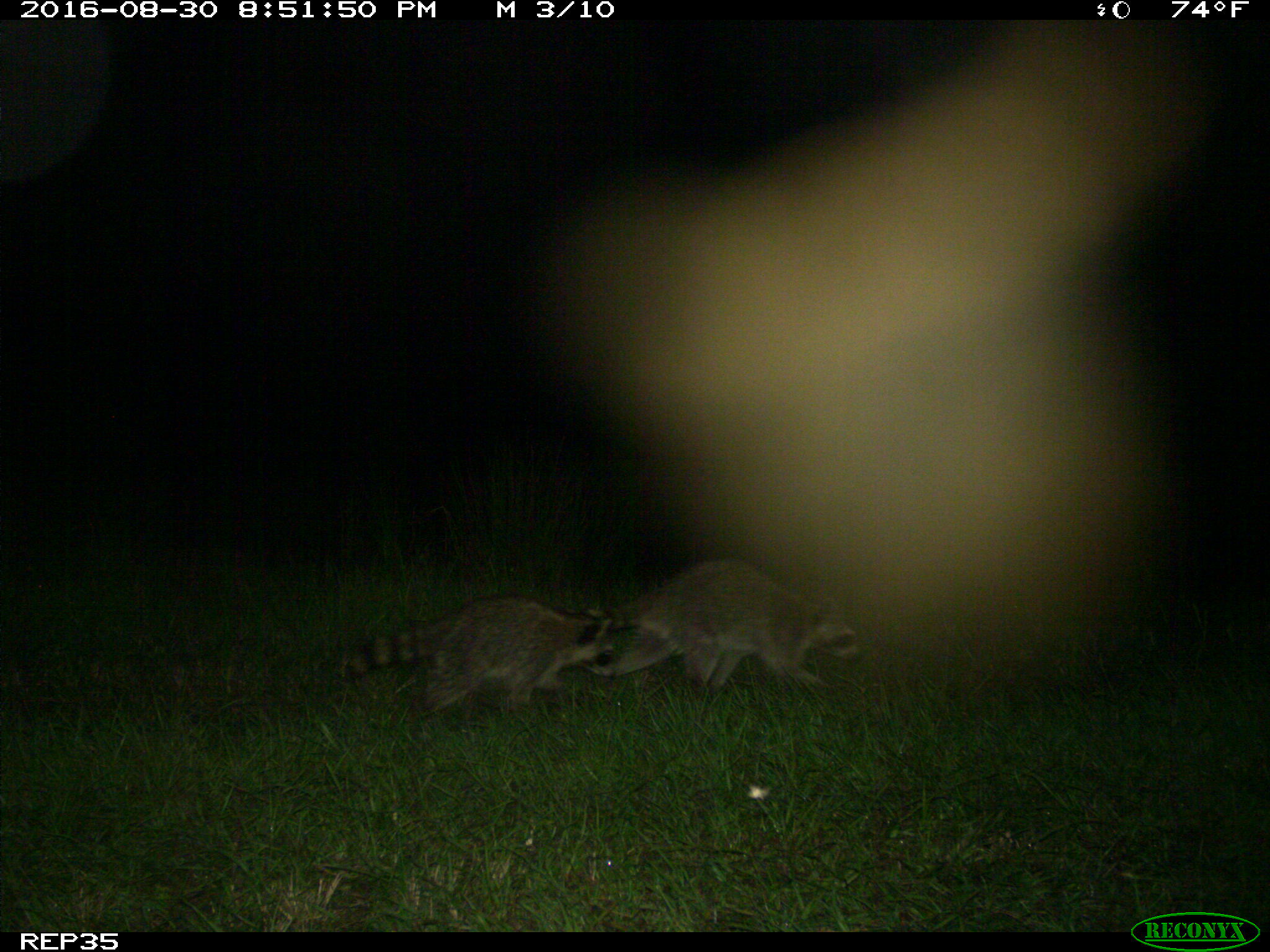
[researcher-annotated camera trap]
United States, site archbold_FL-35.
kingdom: Animalia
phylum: Chordata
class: Mammalia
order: Carnivora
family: Procyonidae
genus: Procyon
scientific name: Procyon lotor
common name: common raccoon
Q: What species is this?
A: Procyon lotor (common raccoon).